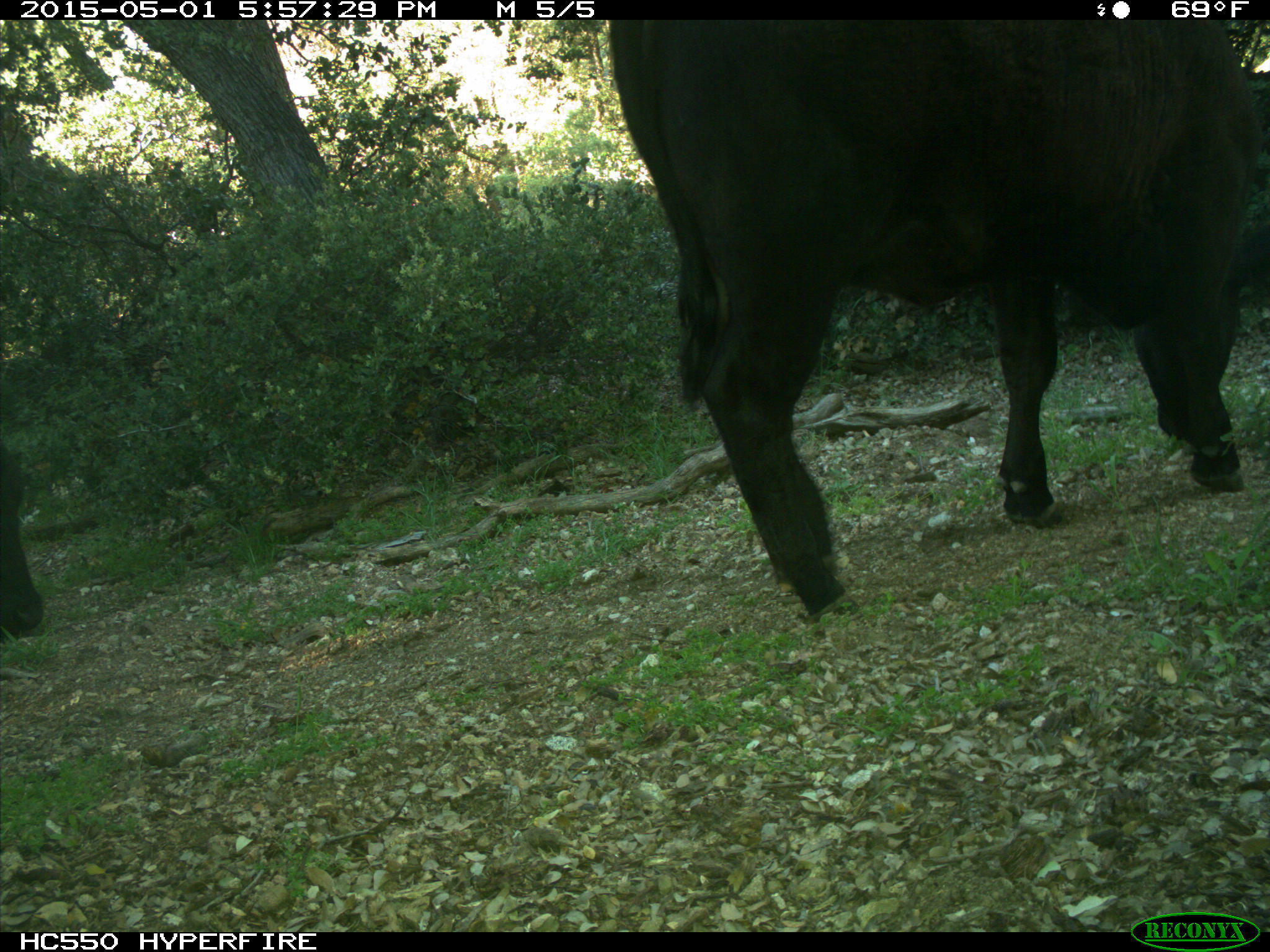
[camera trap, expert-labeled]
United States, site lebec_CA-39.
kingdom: Animalia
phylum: Chordata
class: Mammalia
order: Artiodactyla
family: Bovidae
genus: Bos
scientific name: Bos taurus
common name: domestic cow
Bos taurus (domestic cow).